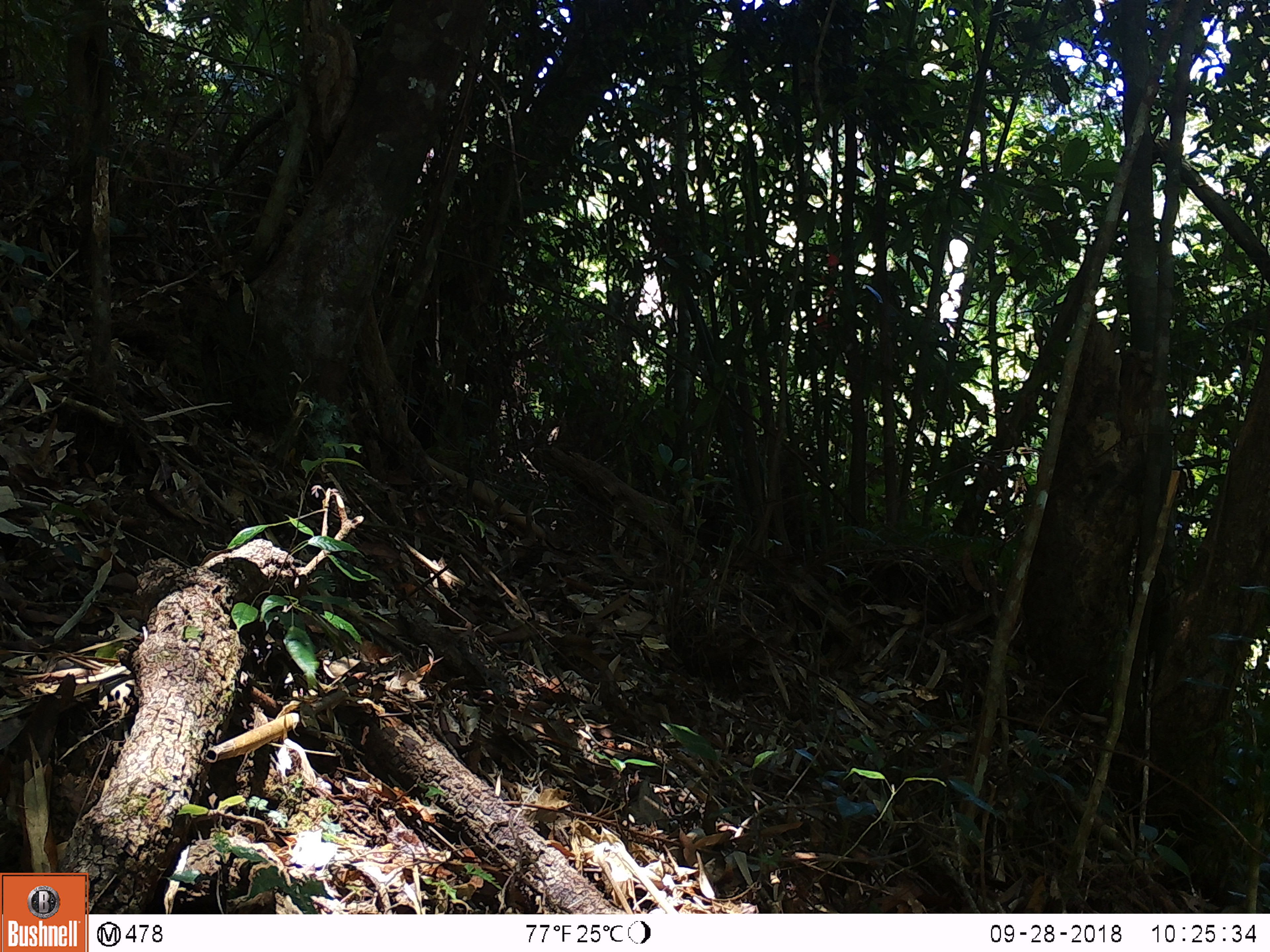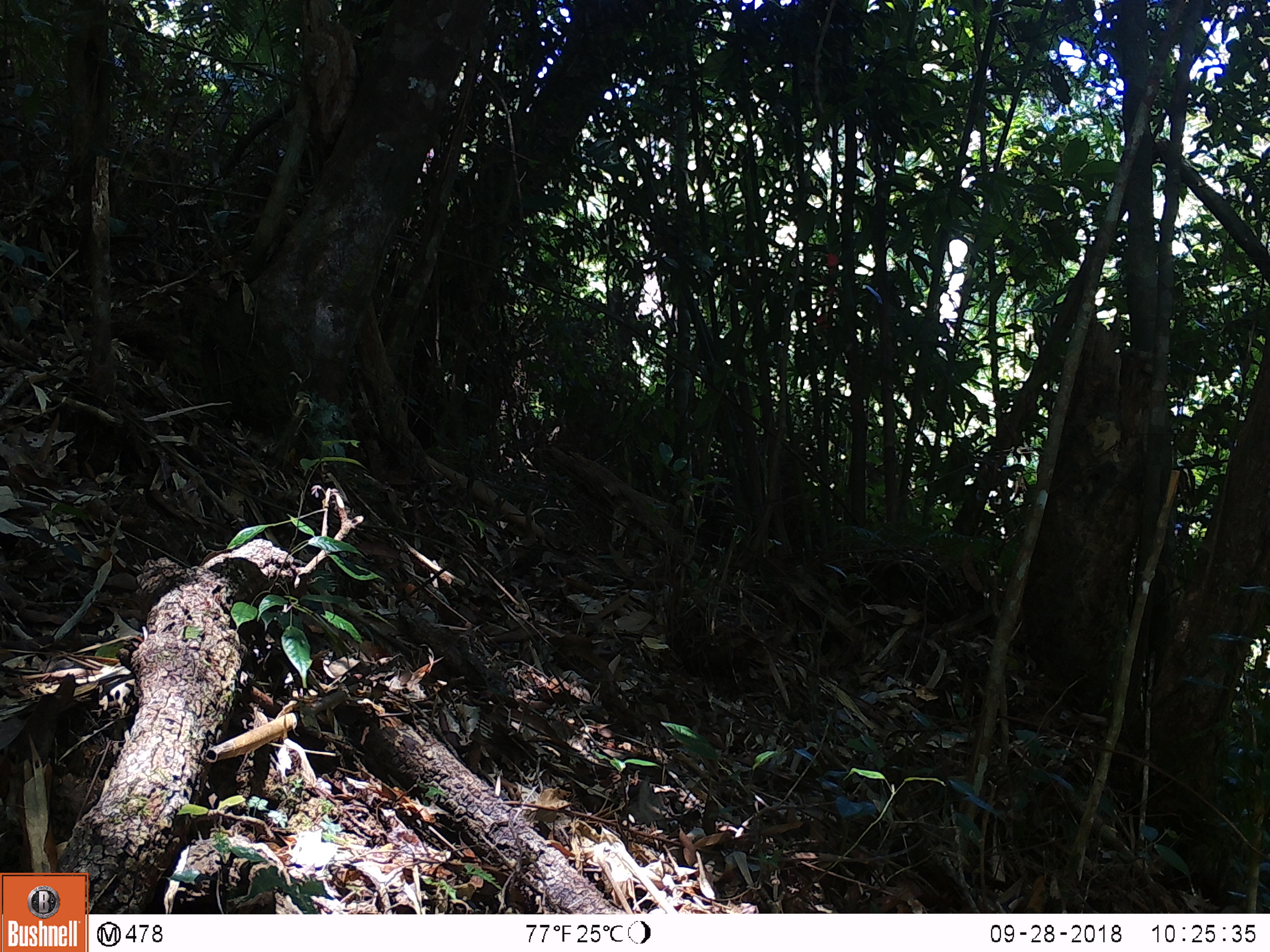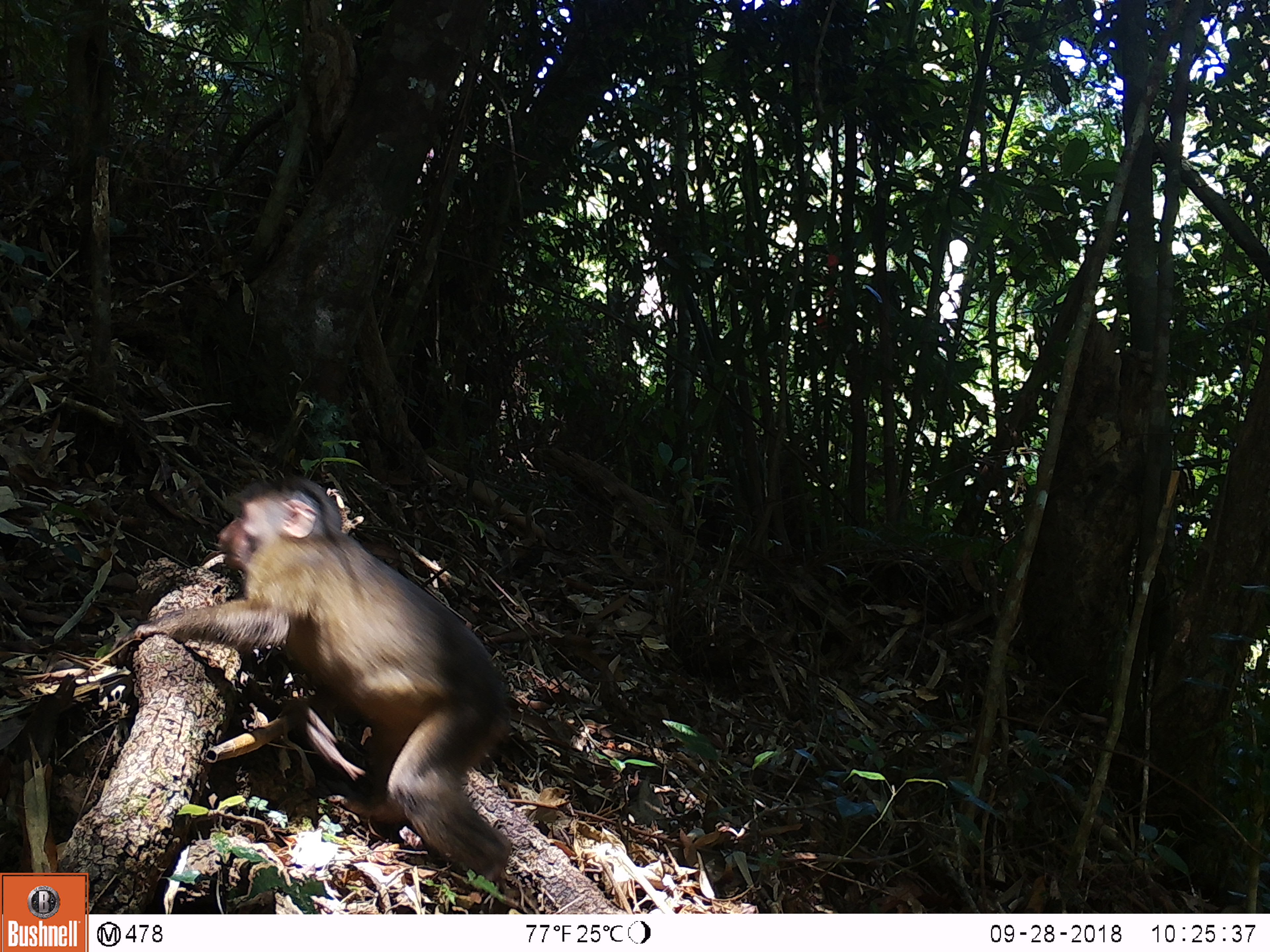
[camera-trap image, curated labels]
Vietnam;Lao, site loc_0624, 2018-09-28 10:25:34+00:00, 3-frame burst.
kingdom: Animalia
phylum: Chordata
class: Mammalia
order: Primates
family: Cercopithecidae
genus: Macaca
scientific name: Macaca arctoides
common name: stump-tailed macaque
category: stump tailed macaque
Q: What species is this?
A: Stump tailed macaque (stump-tailed macaque) (Macaca arctoides).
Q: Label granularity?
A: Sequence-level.